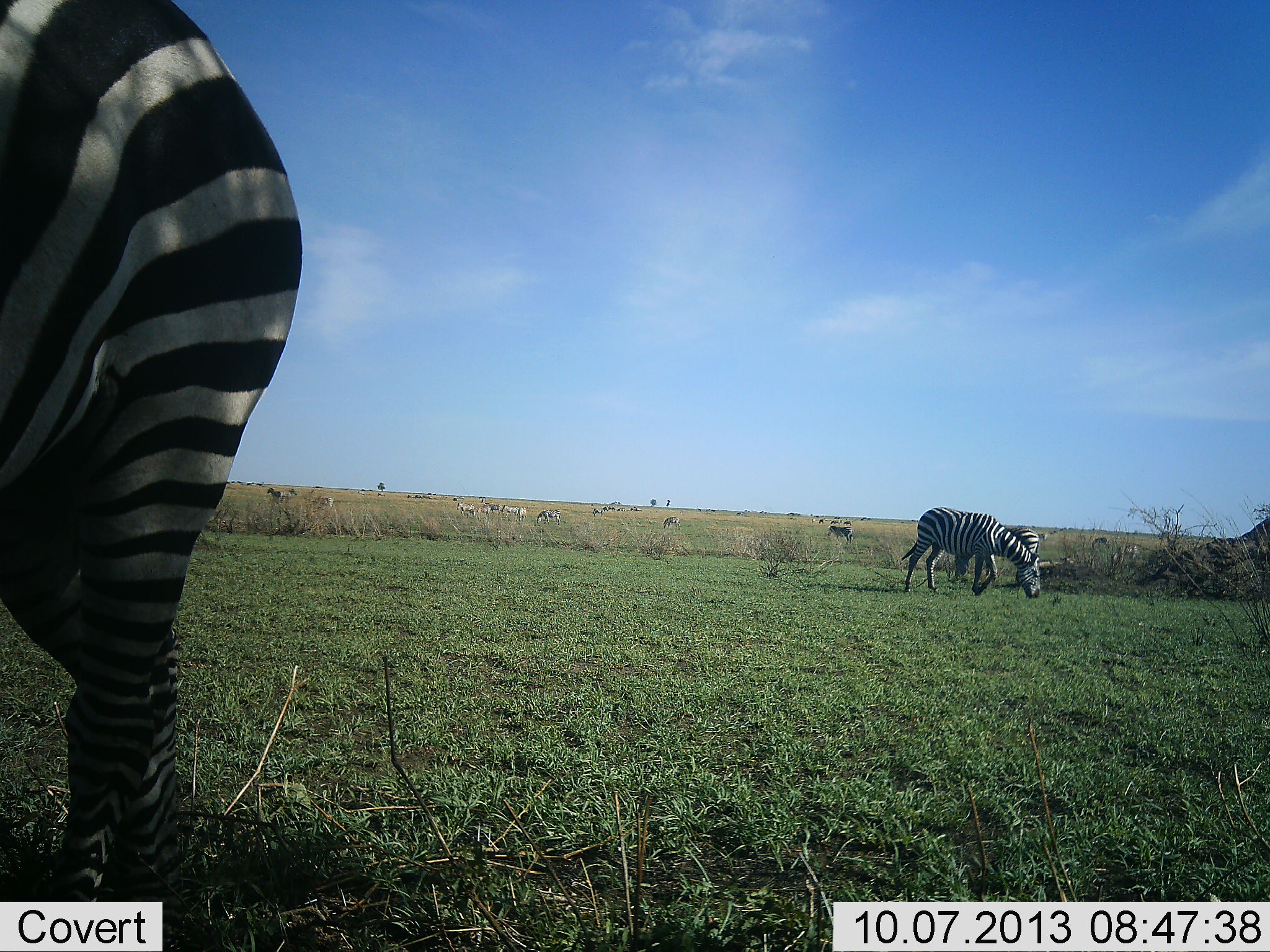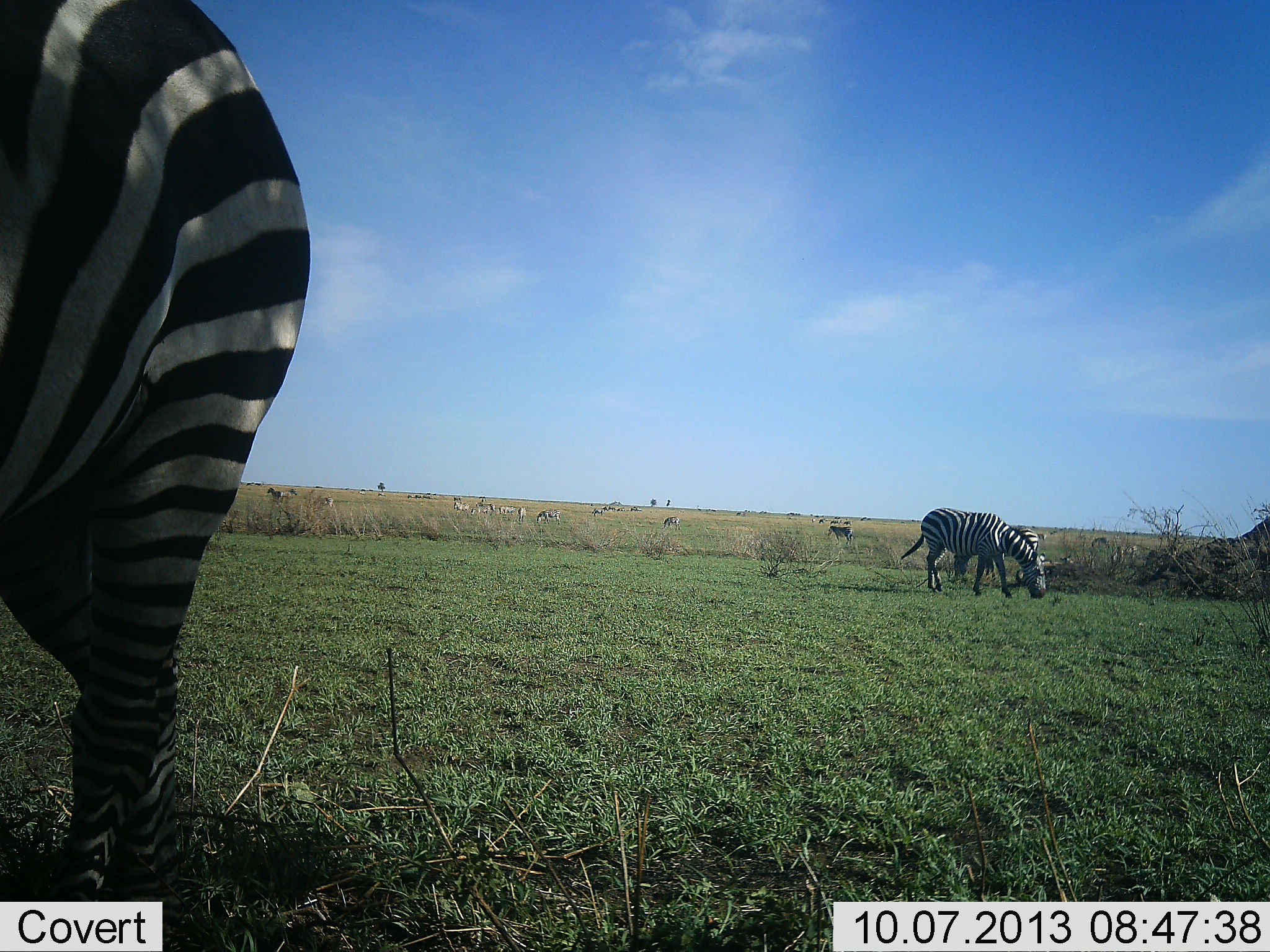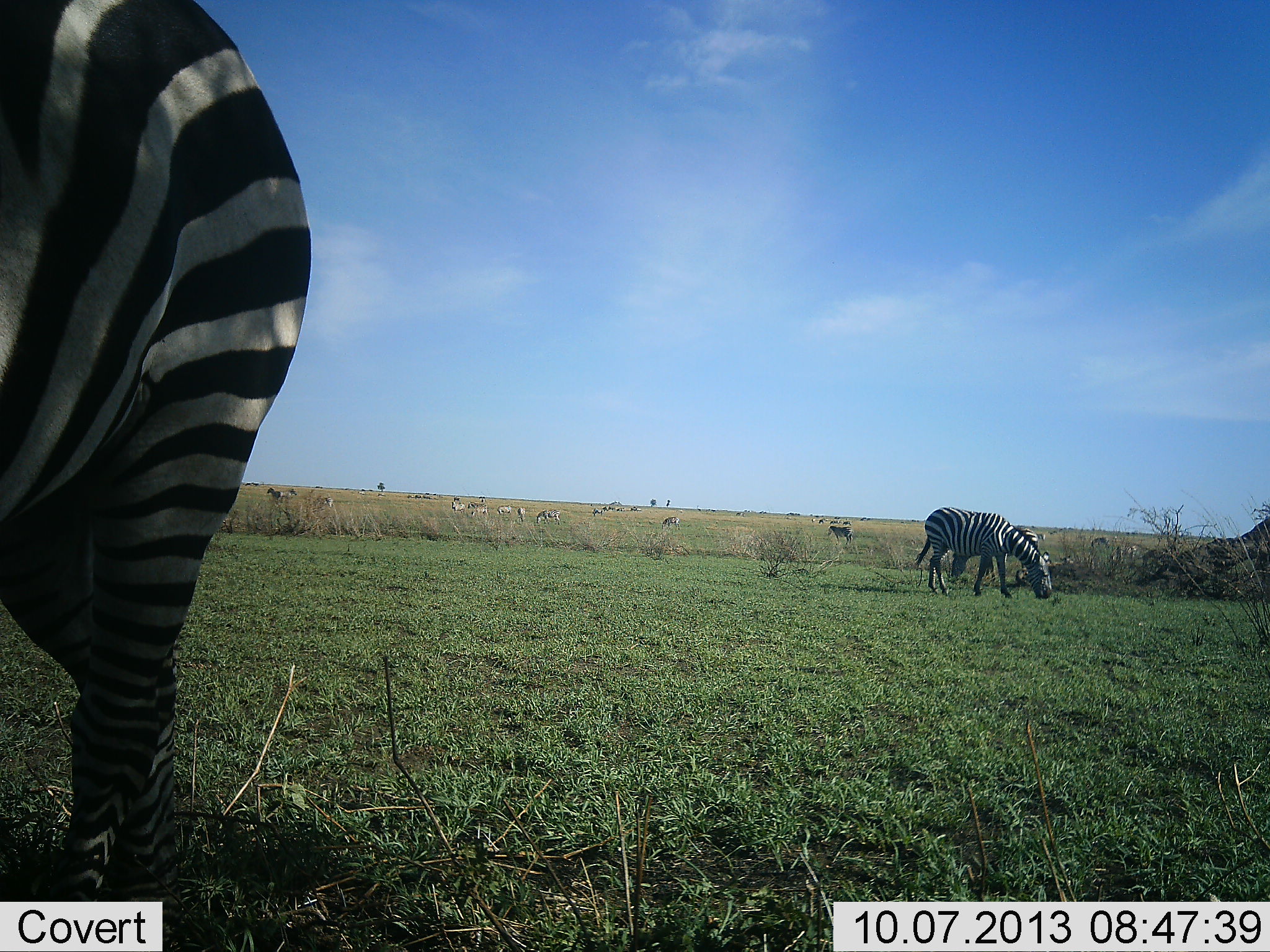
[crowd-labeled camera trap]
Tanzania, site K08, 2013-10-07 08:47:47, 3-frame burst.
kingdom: Animalia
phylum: Chordata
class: Mammalia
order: Perissodactyla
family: Equidae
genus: Equus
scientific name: Equus quagga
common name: plains zebra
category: zebra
Zebra (plains zebra) (Equus quagga), count 3. Behavior (volunteer vote fractions): standing 44%, resting 0%, moving 19%, interacting 0%. Young present (vote fraction): 0%. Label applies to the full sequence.